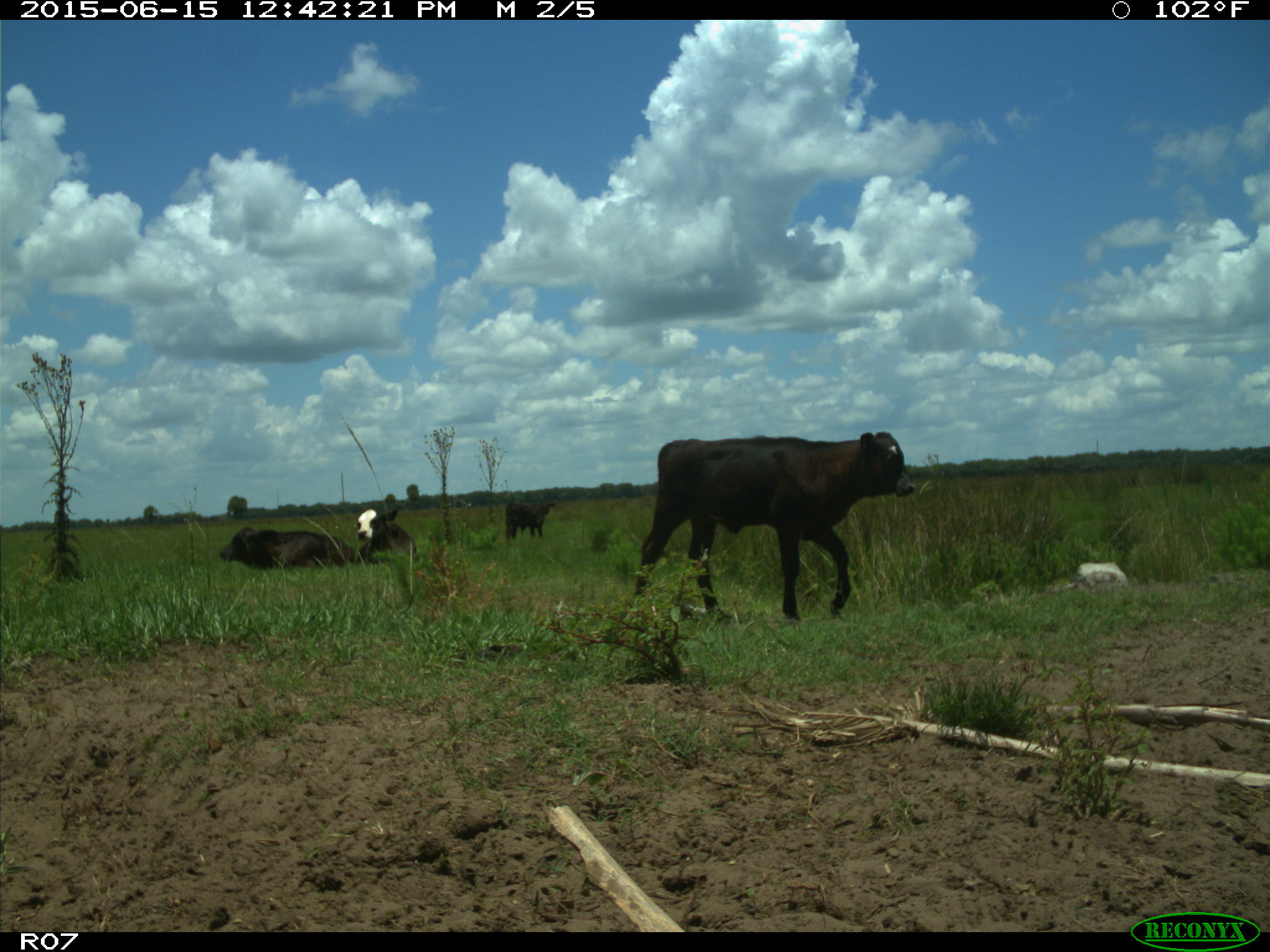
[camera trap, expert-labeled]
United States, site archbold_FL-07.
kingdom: Animalia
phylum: Chordata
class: Mammalia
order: Artiodactyla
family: Bovidae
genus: Bos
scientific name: Bos taurus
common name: domestic cow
Bos taurus (domestic cow).